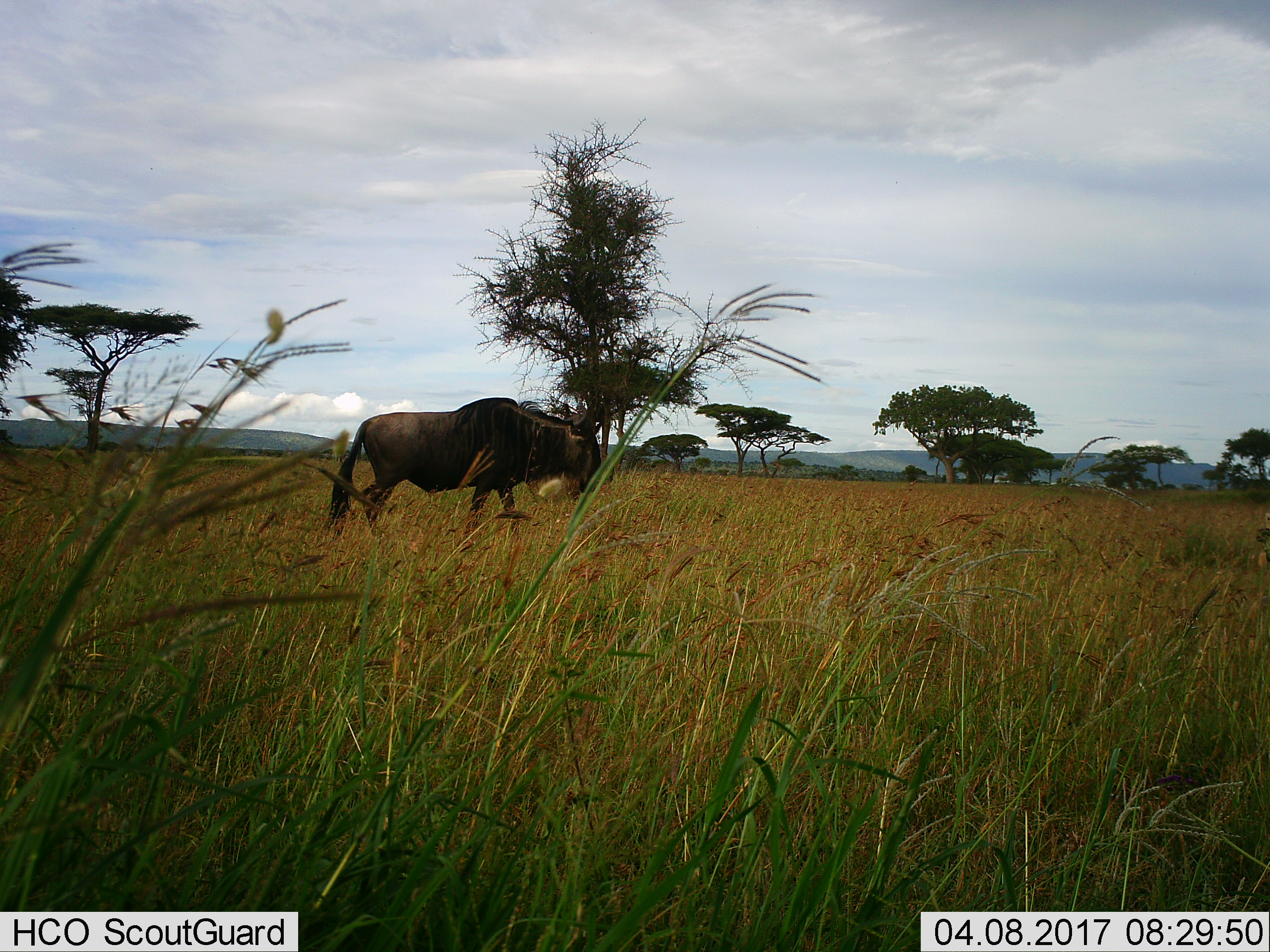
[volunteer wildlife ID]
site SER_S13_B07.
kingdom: Animalia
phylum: Chordata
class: Mammalia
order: Artiodactyla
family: Bovidae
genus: Connochaetes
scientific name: Connochaetes taurinus taurinus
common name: blue wildebeest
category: wildebeestblue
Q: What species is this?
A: Wildebeestblue (blue wildebeest) (Connochaetes taurinus taurinus).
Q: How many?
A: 1.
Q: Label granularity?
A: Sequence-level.